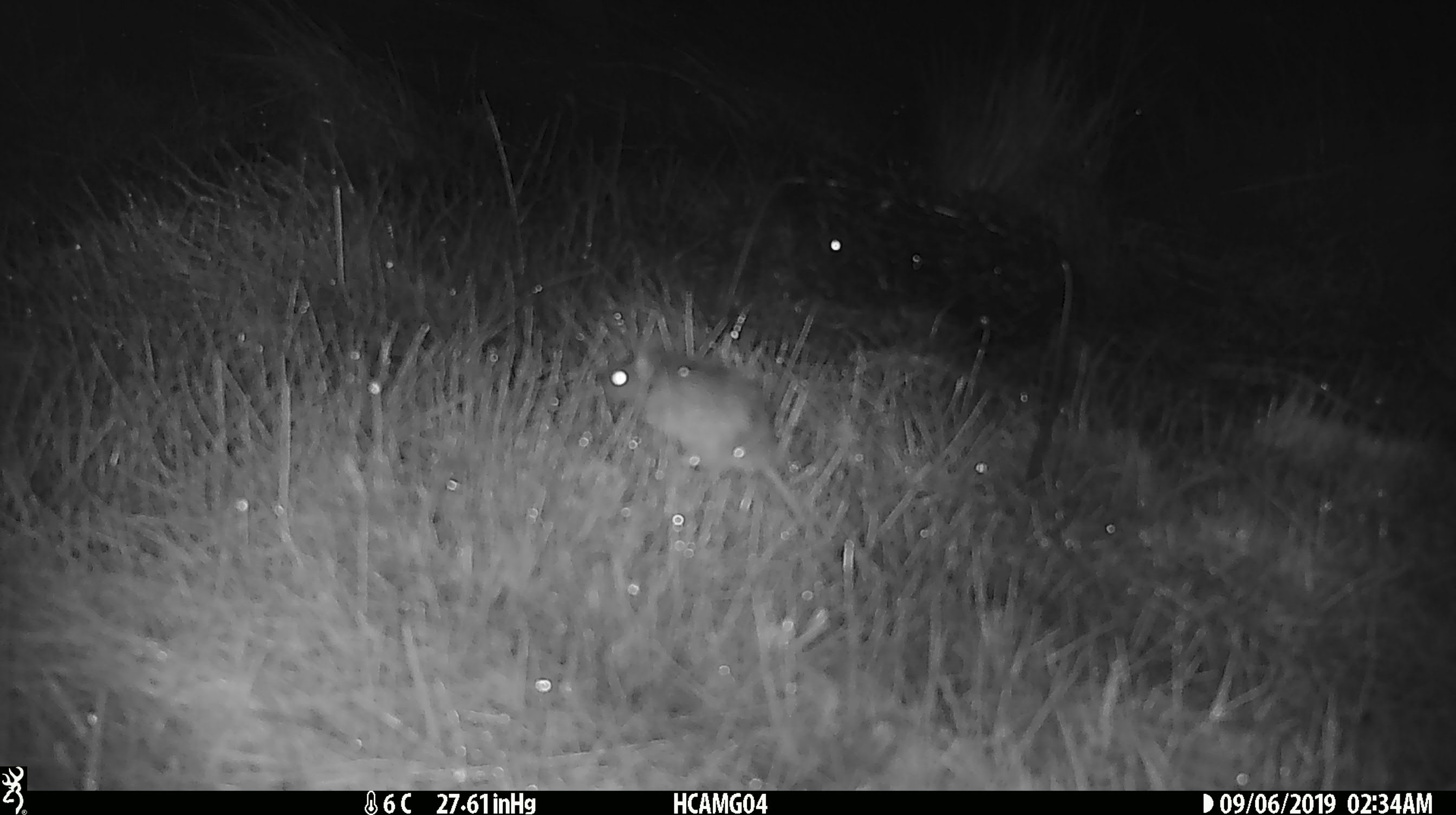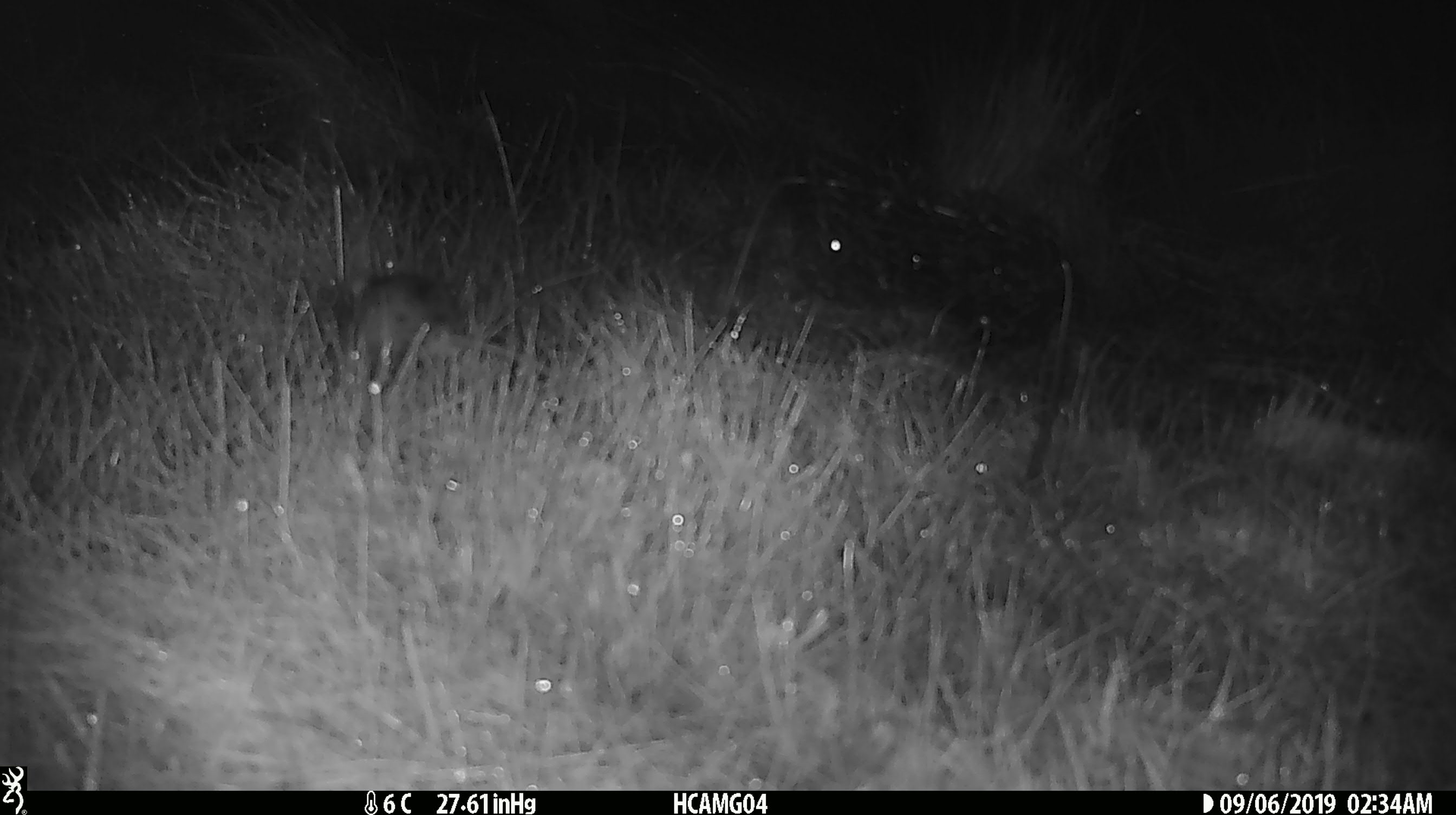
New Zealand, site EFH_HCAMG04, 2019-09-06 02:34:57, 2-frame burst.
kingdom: Animalia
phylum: Chordata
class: Mammalia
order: Rodentia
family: Muridae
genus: Mus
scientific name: Mus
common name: mouse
Mouse (Mus).